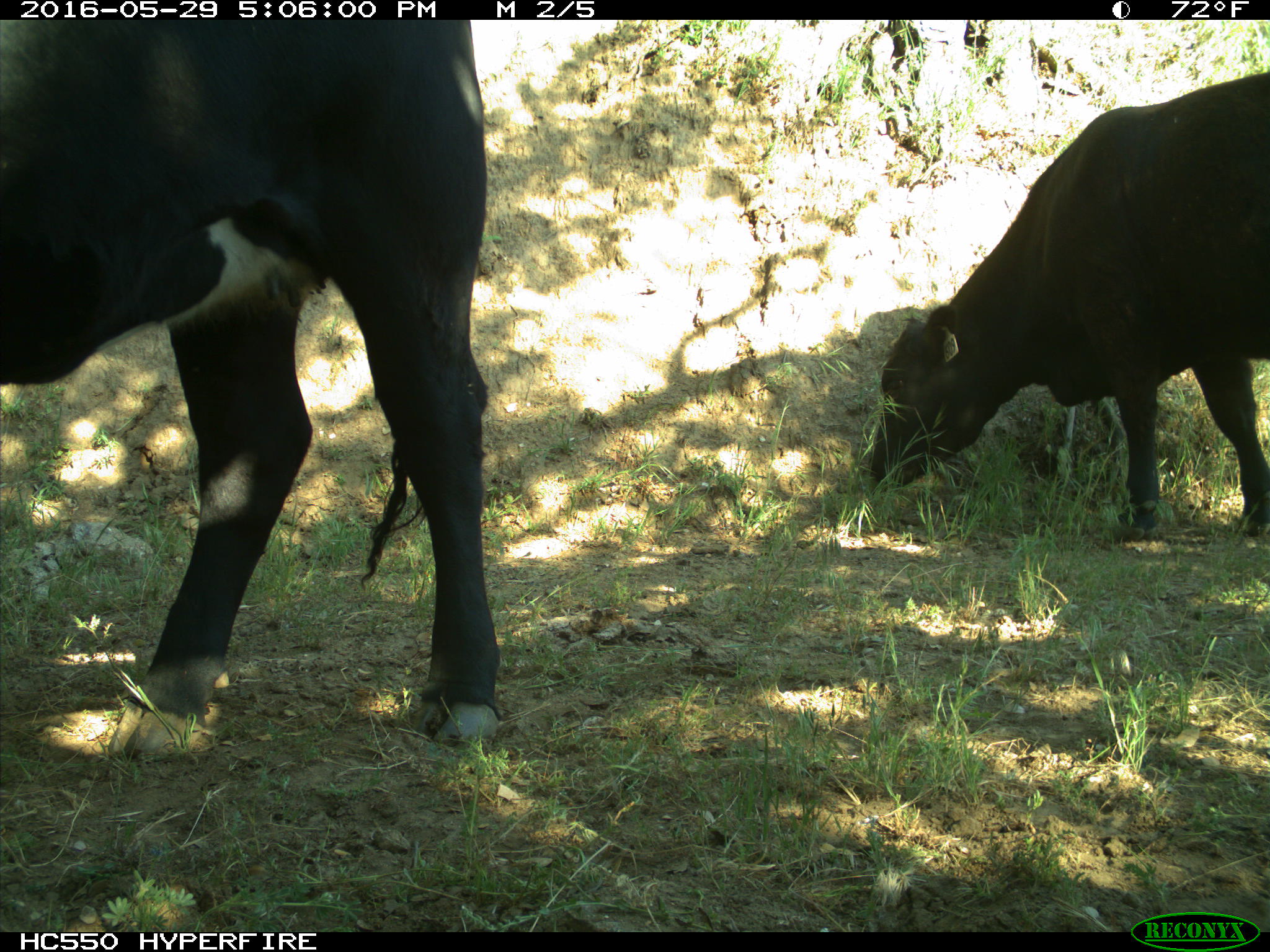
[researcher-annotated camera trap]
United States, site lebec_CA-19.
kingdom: Animalia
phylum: Chordata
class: Mammalia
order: Artiodactyla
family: Bovidae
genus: Bos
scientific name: Bos taurus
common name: domestic cow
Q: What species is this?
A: Bos taurus (domestic cow).